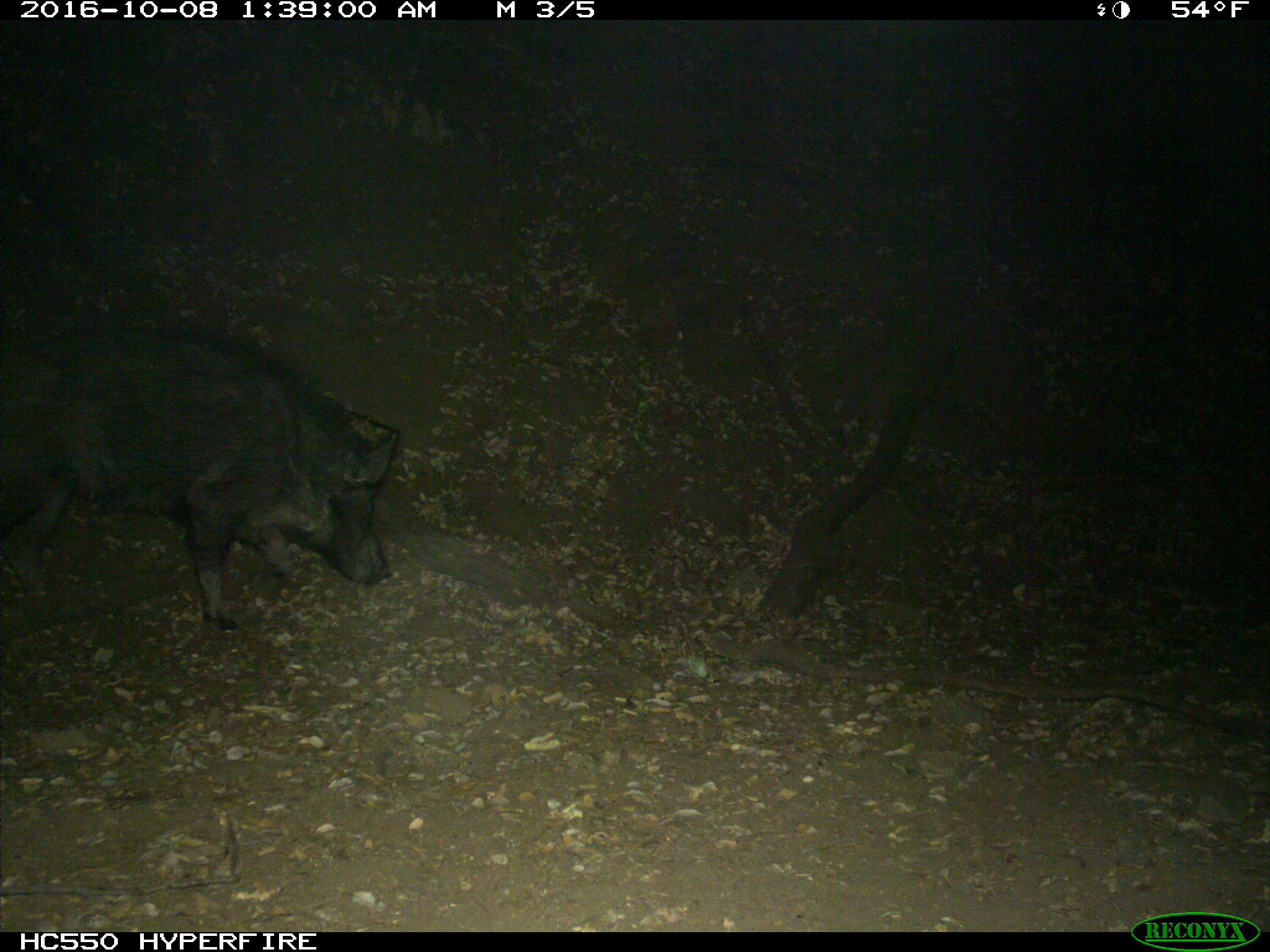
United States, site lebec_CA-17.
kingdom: Animalia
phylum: Chordata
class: Mammalia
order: Artiodactyla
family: Suidae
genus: Sus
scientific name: Sus scrofa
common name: wild boar